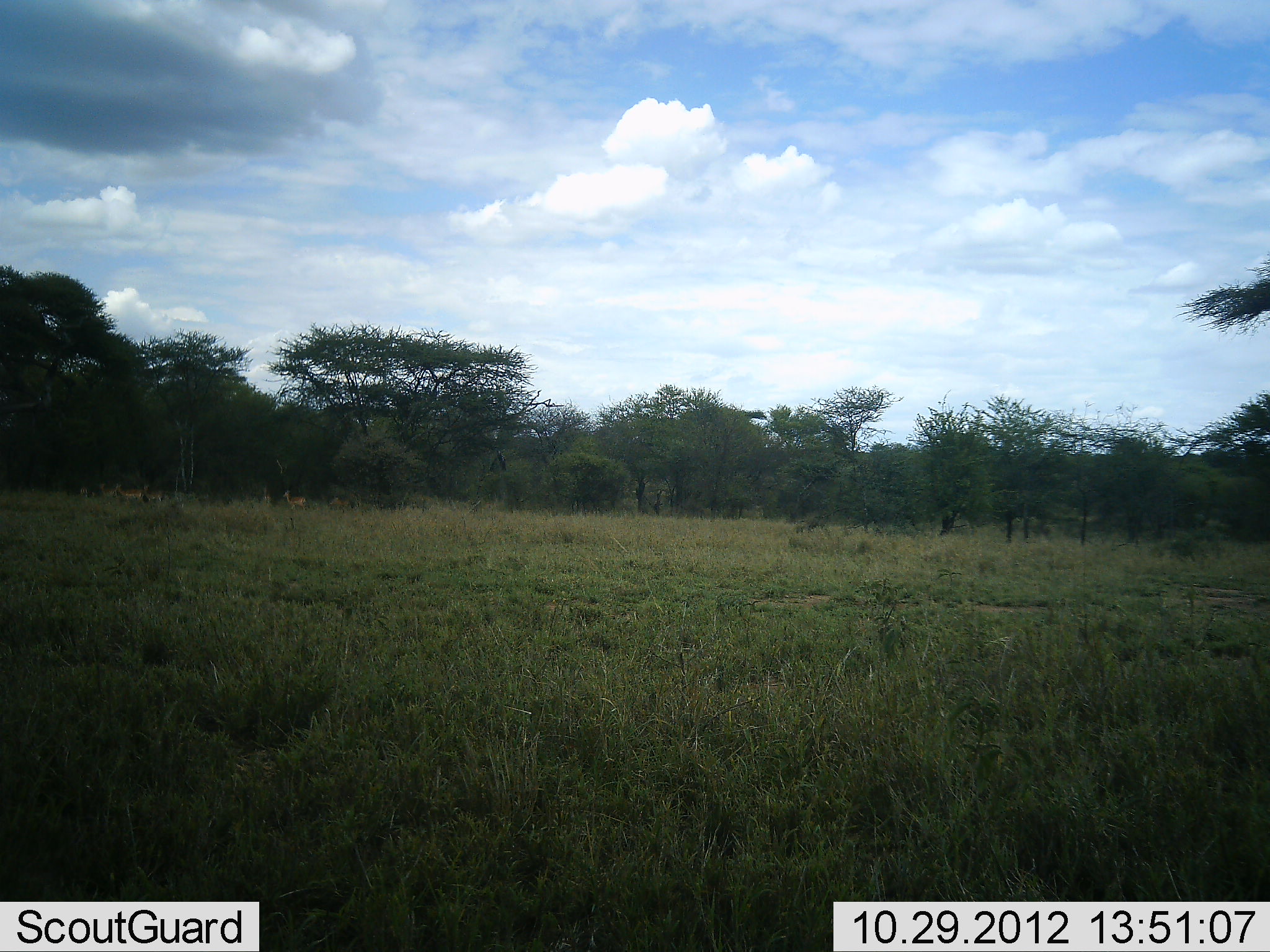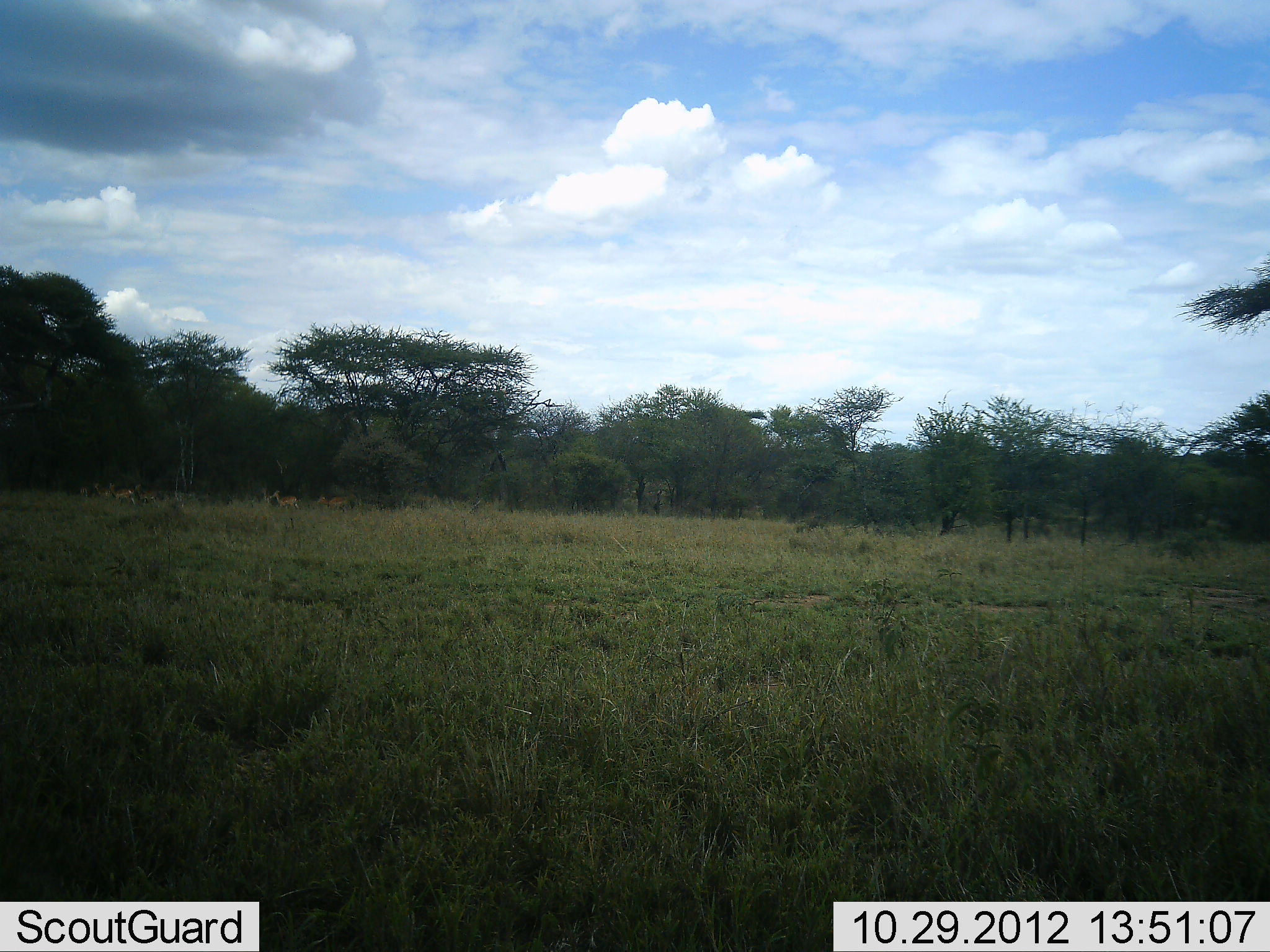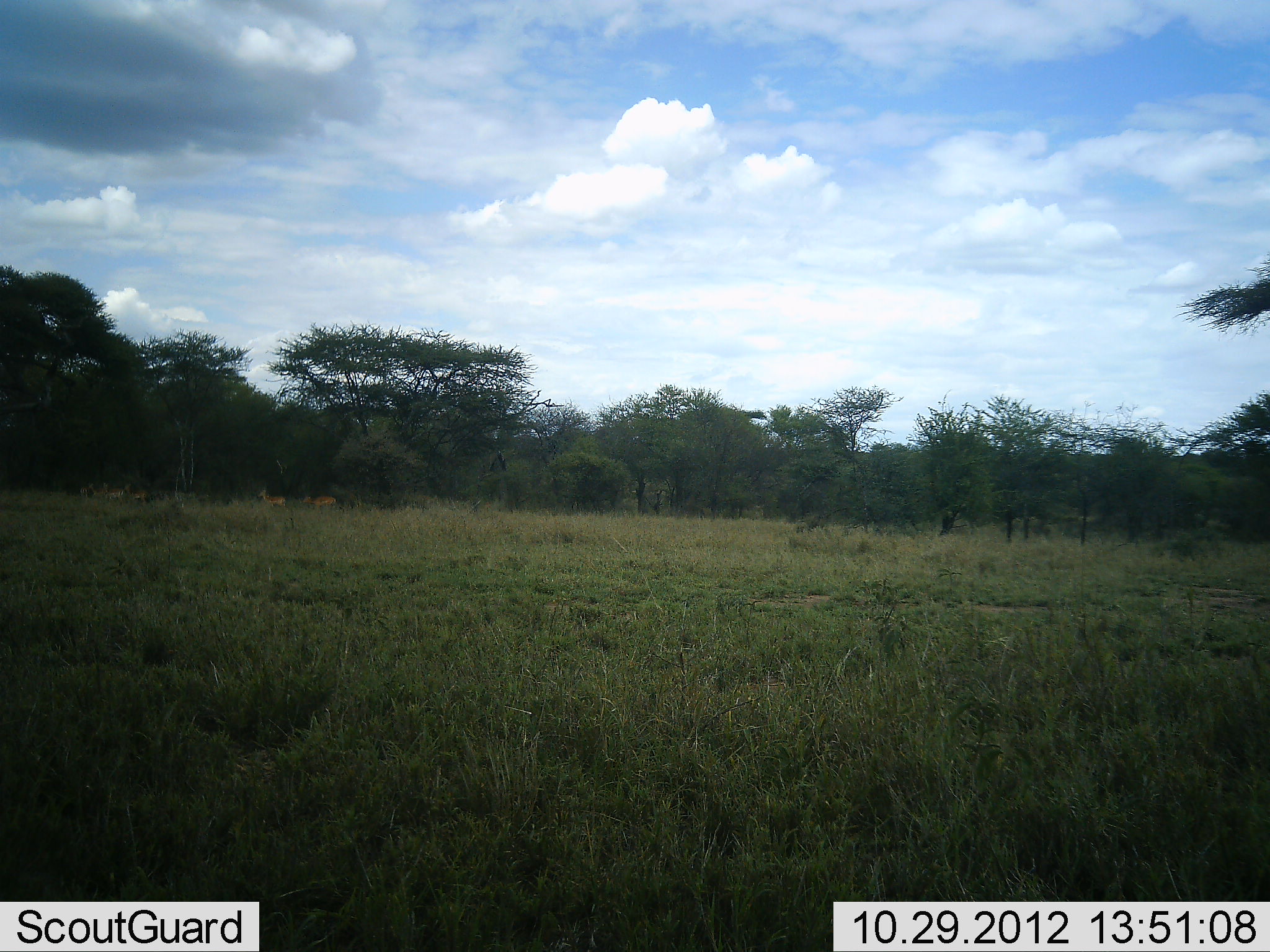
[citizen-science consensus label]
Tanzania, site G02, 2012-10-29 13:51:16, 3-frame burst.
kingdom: Animalia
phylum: Chordata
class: Mammalia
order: Artiodactyla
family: Bovidae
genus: Nanger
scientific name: Nanger granti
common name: grant's gazelle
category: gazellegrants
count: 5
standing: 0%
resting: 0%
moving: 100%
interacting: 0%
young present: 0%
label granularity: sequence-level